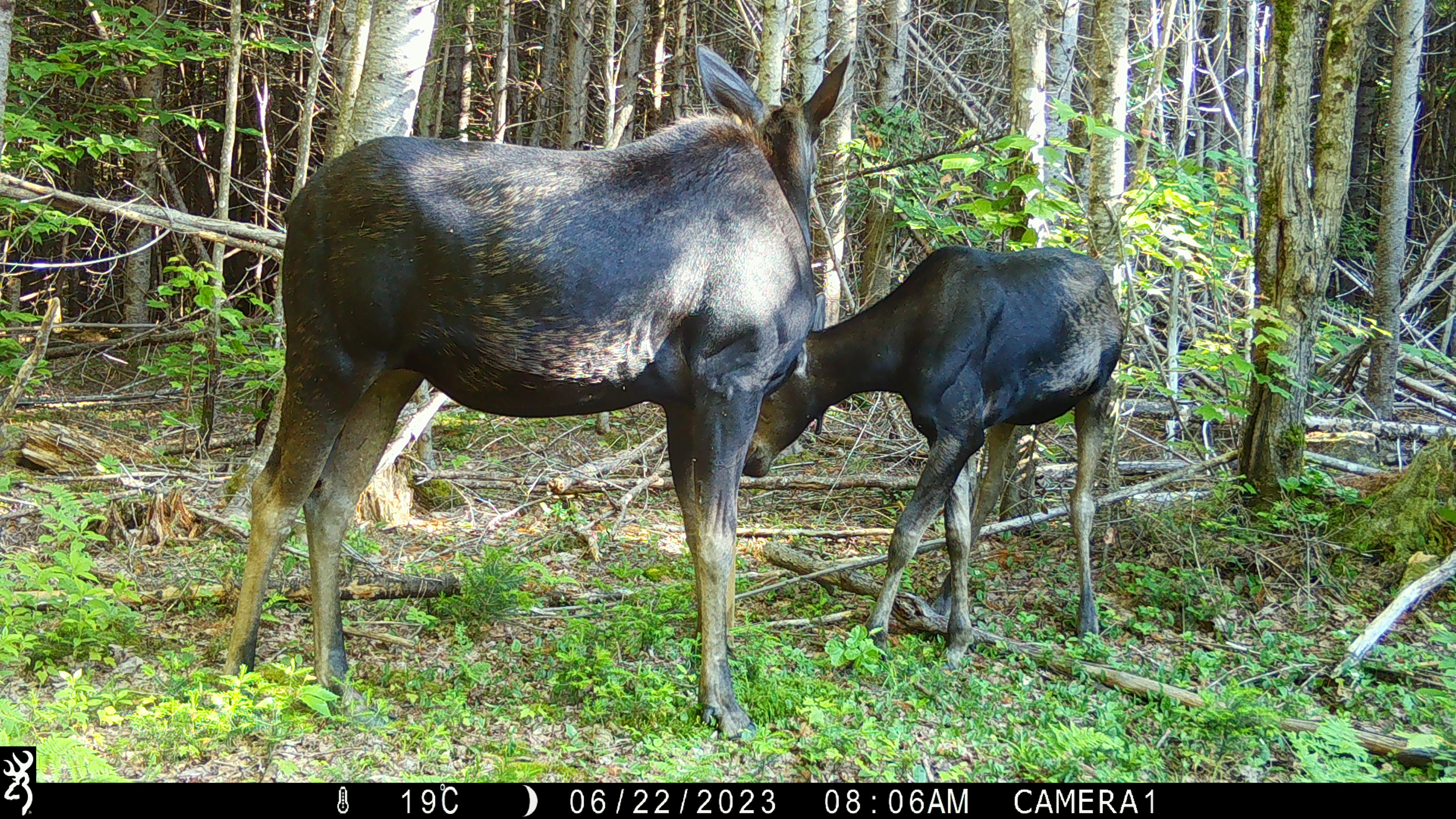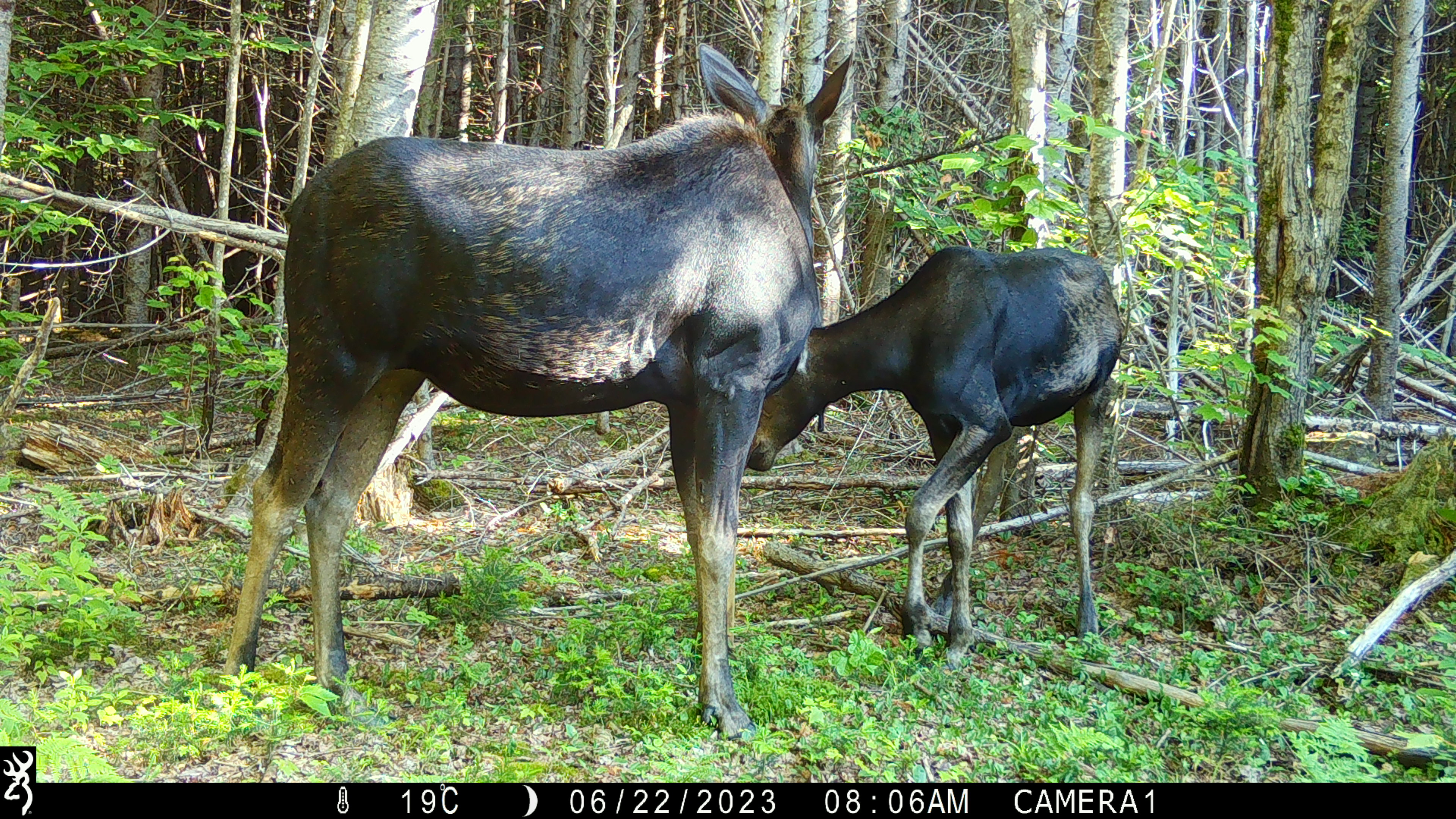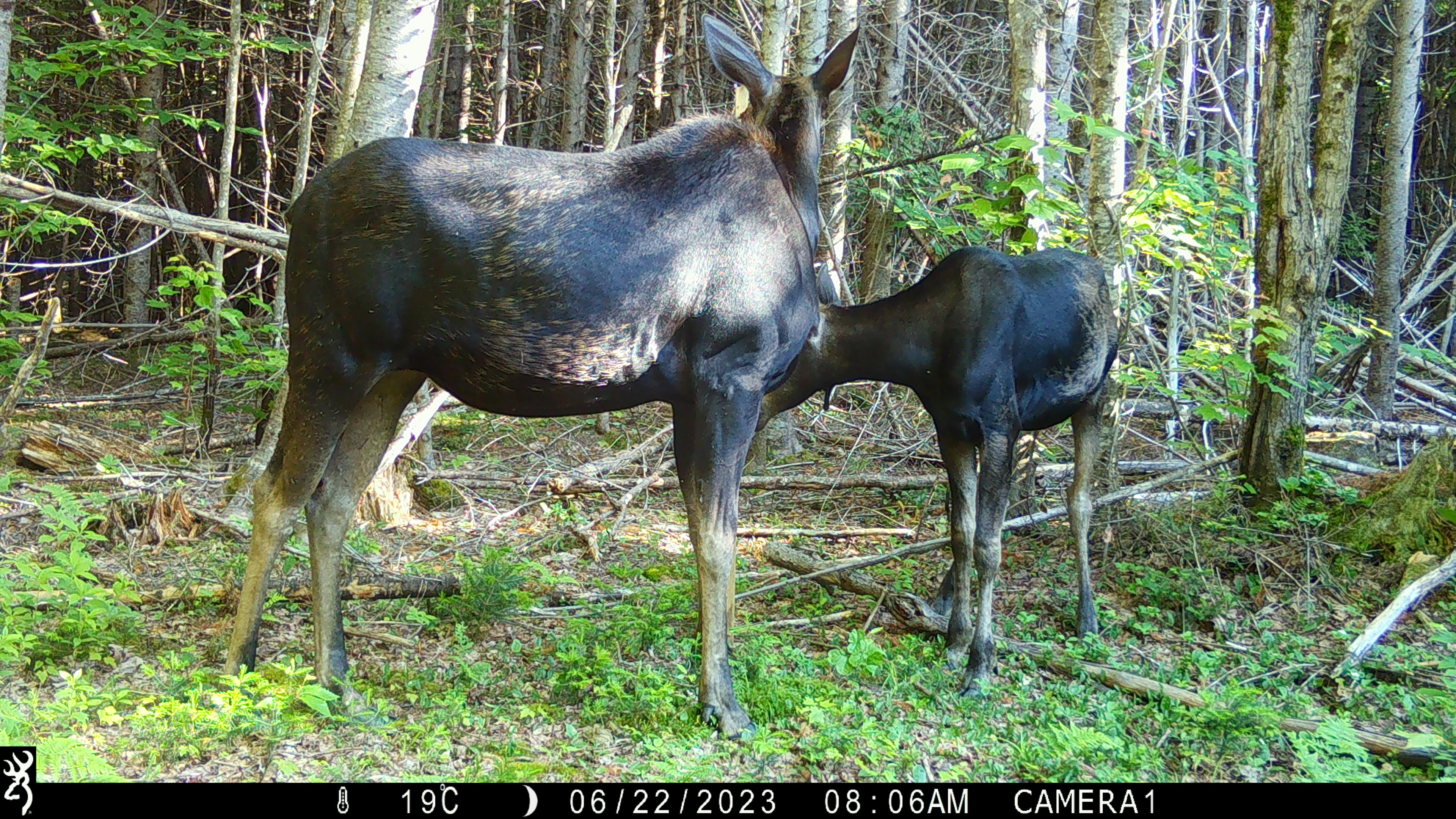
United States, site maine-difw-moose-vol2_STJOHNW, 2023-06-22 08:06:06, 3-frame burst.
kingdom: Animalia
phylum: Chordata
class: Mammalia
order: Artiodactyla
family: Cervidae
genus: Alces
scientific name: Alces alces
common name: moose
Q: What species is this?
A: Moose (Alces alces).